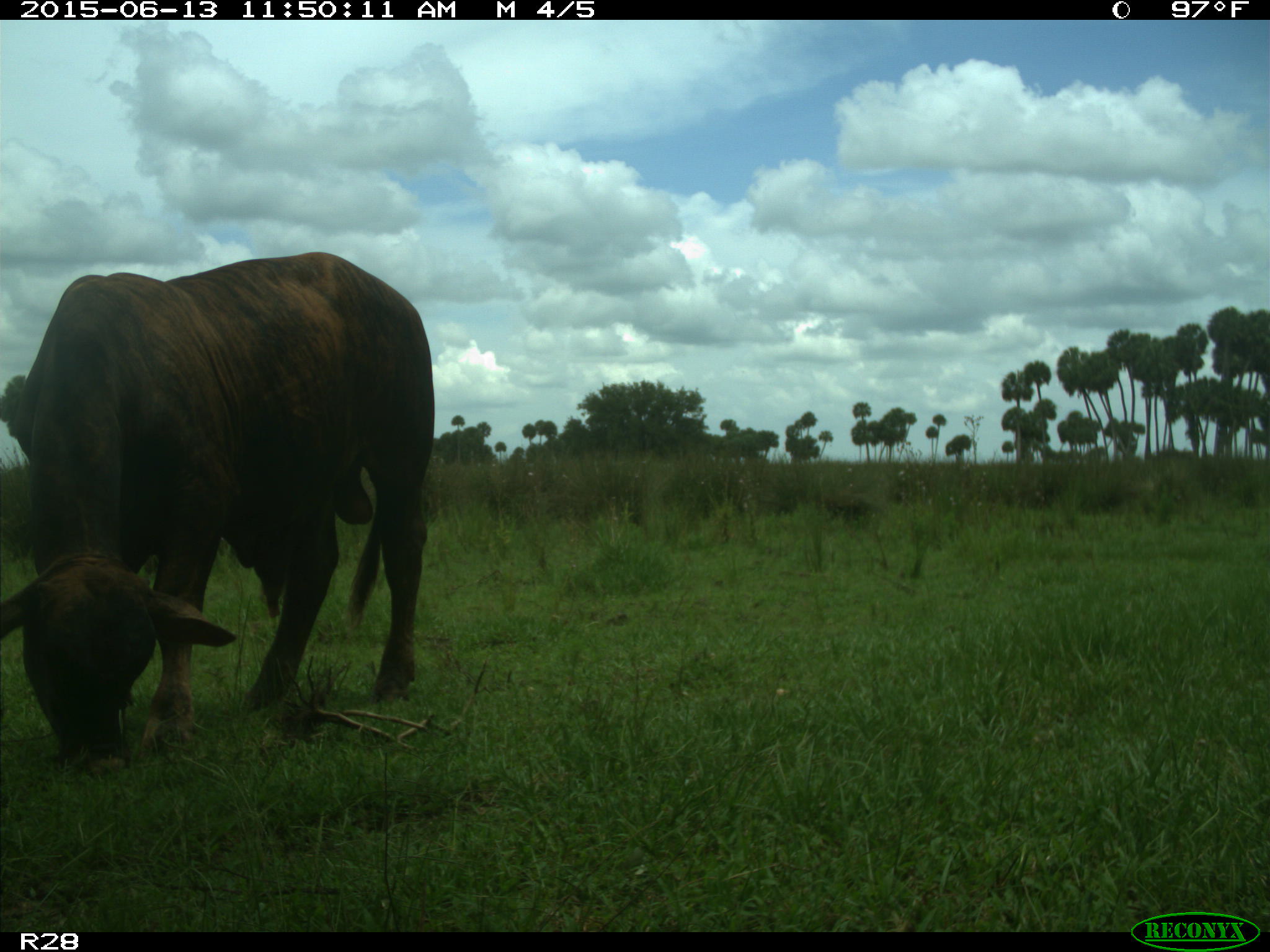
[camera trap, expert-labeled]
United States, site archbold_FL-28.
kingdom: Animalia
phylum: Chordata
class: Mammalia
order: Artiodactyla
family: Bovidae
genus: Bos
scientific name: Bos taurus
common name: domestic cow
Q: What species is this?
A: Bos taurus (domestic cow).